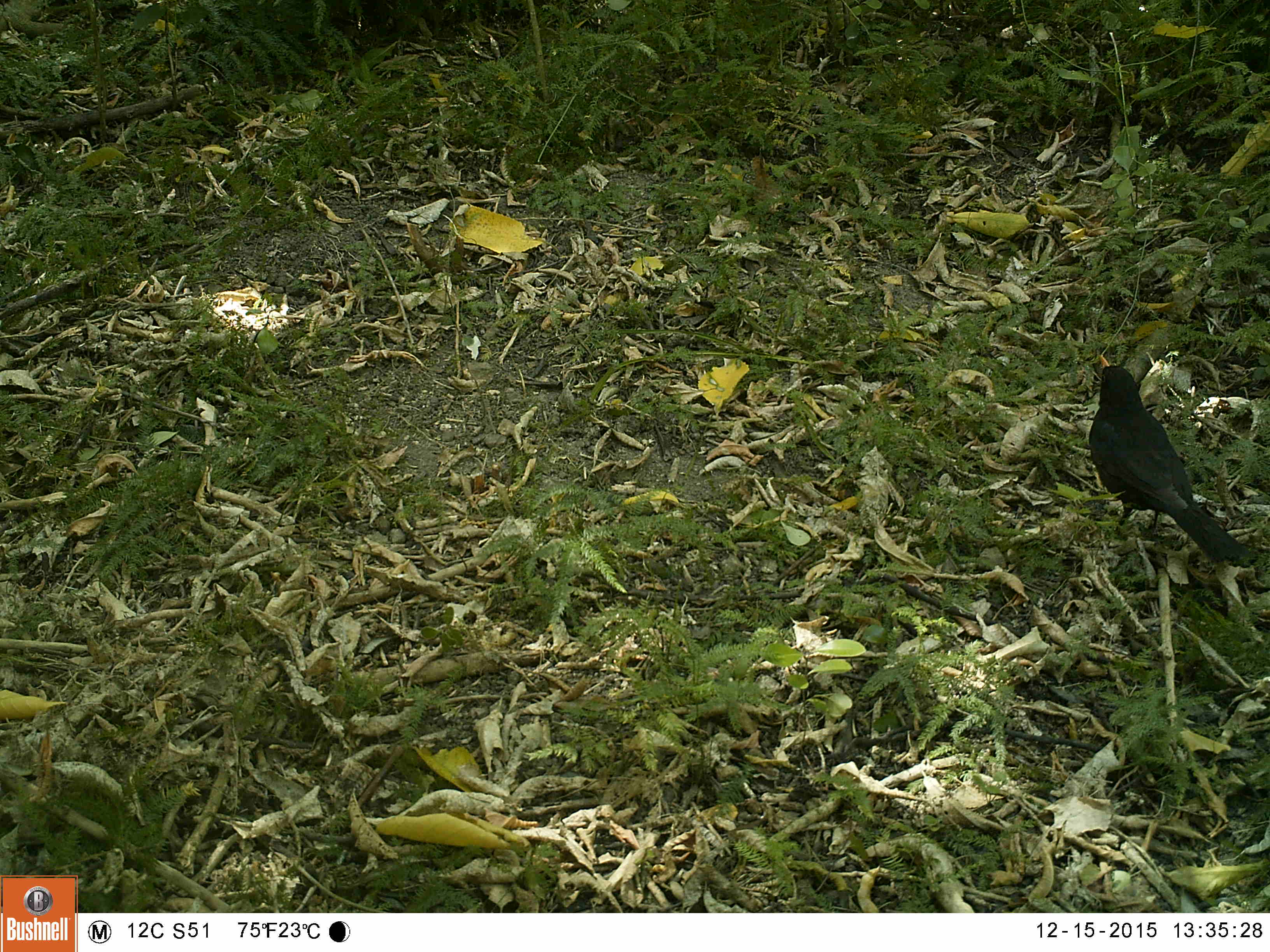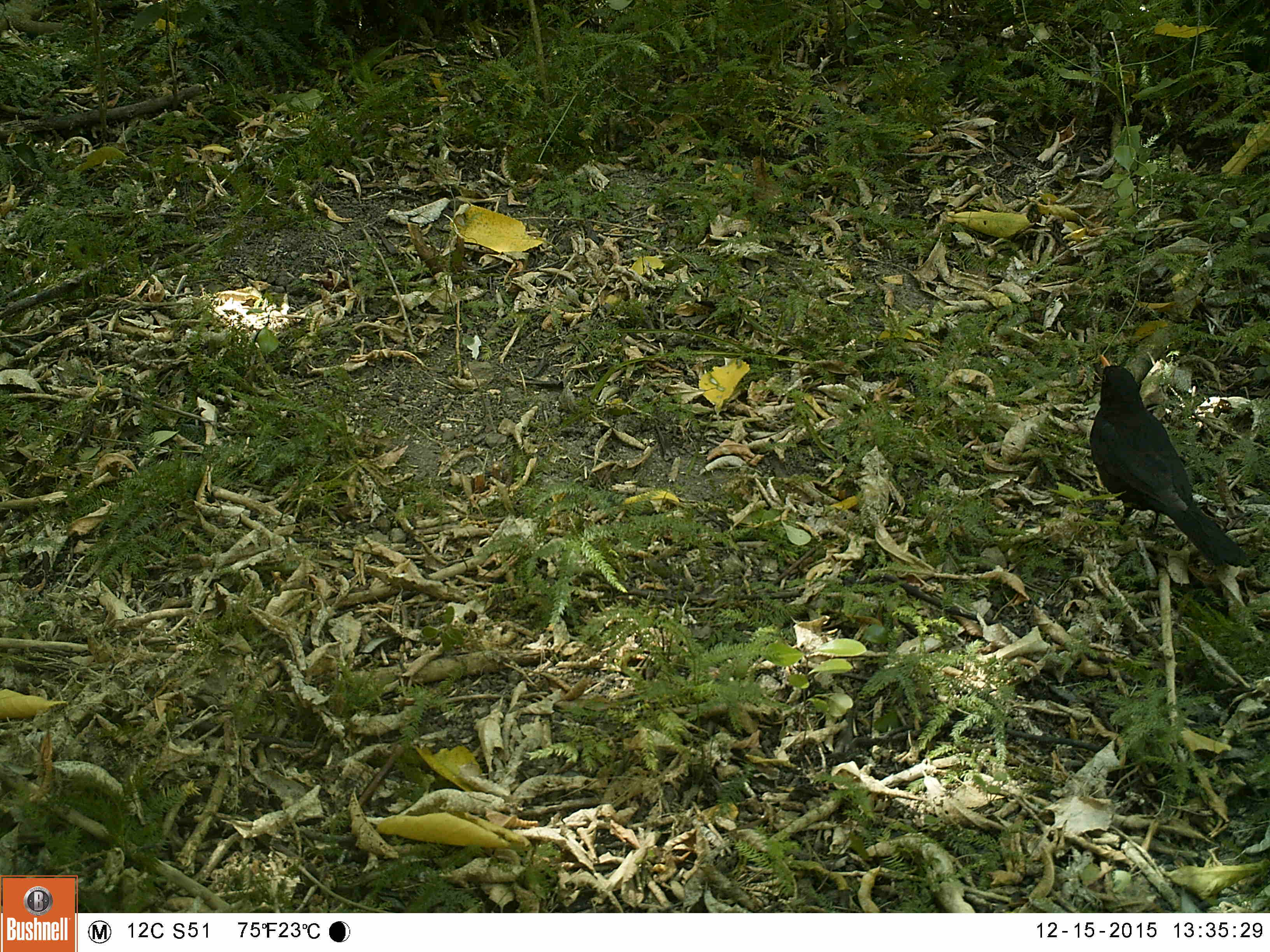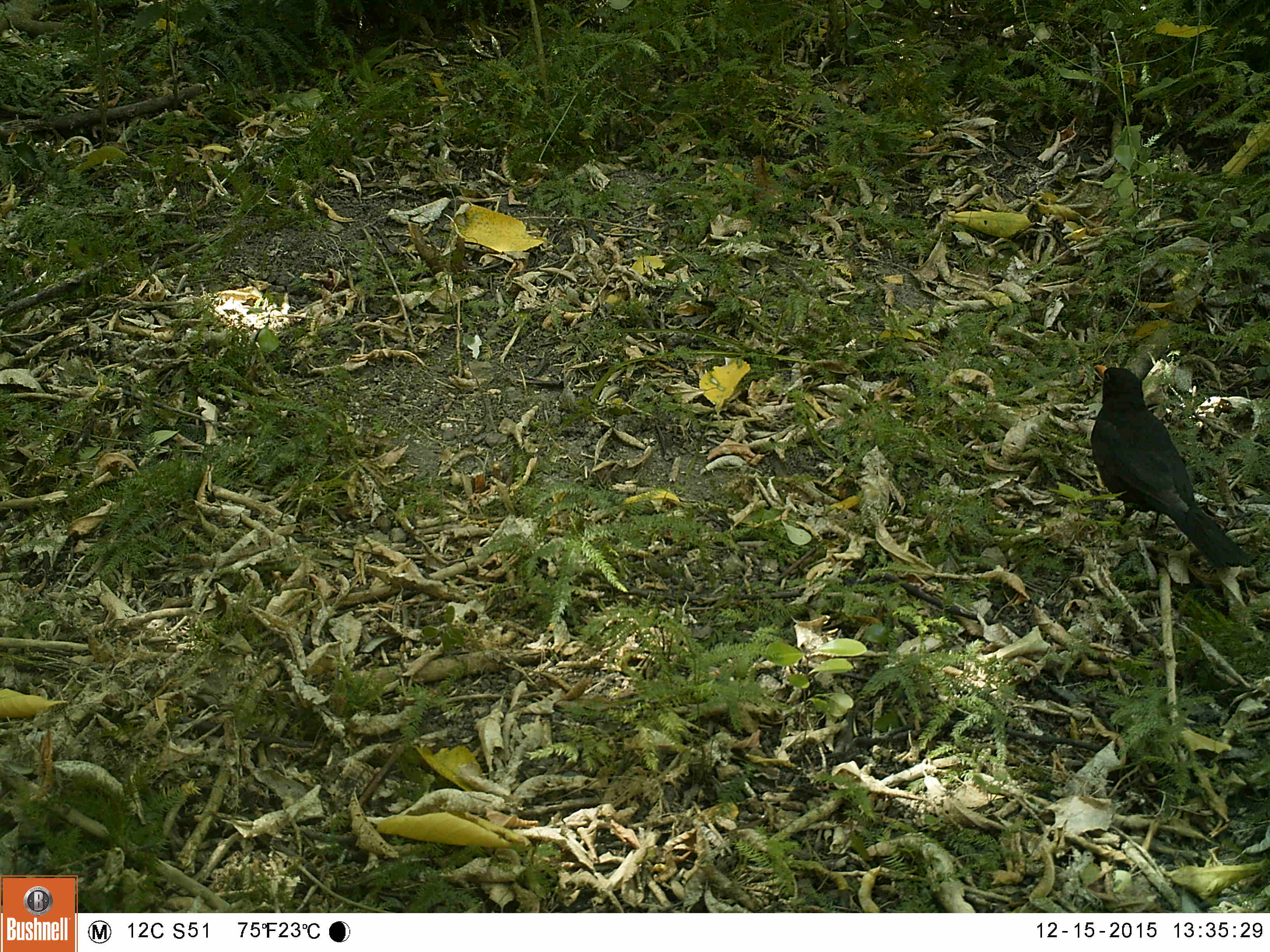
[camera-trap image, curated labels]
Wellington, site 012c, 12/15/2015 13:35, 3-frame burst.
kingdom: Animalia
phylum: Chordata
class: Aves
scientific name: Aves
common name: bird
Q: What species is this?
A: Bird (Aves).